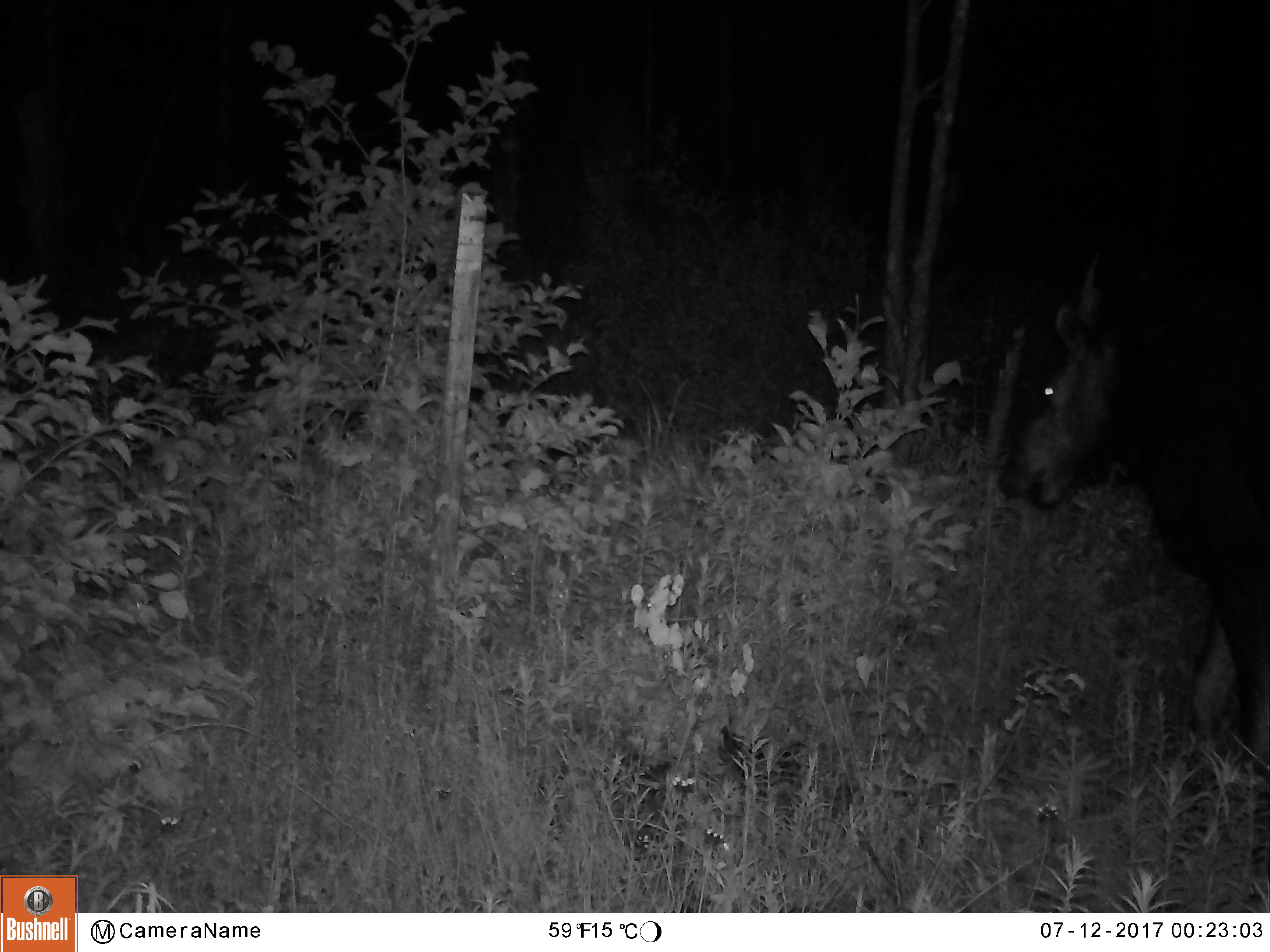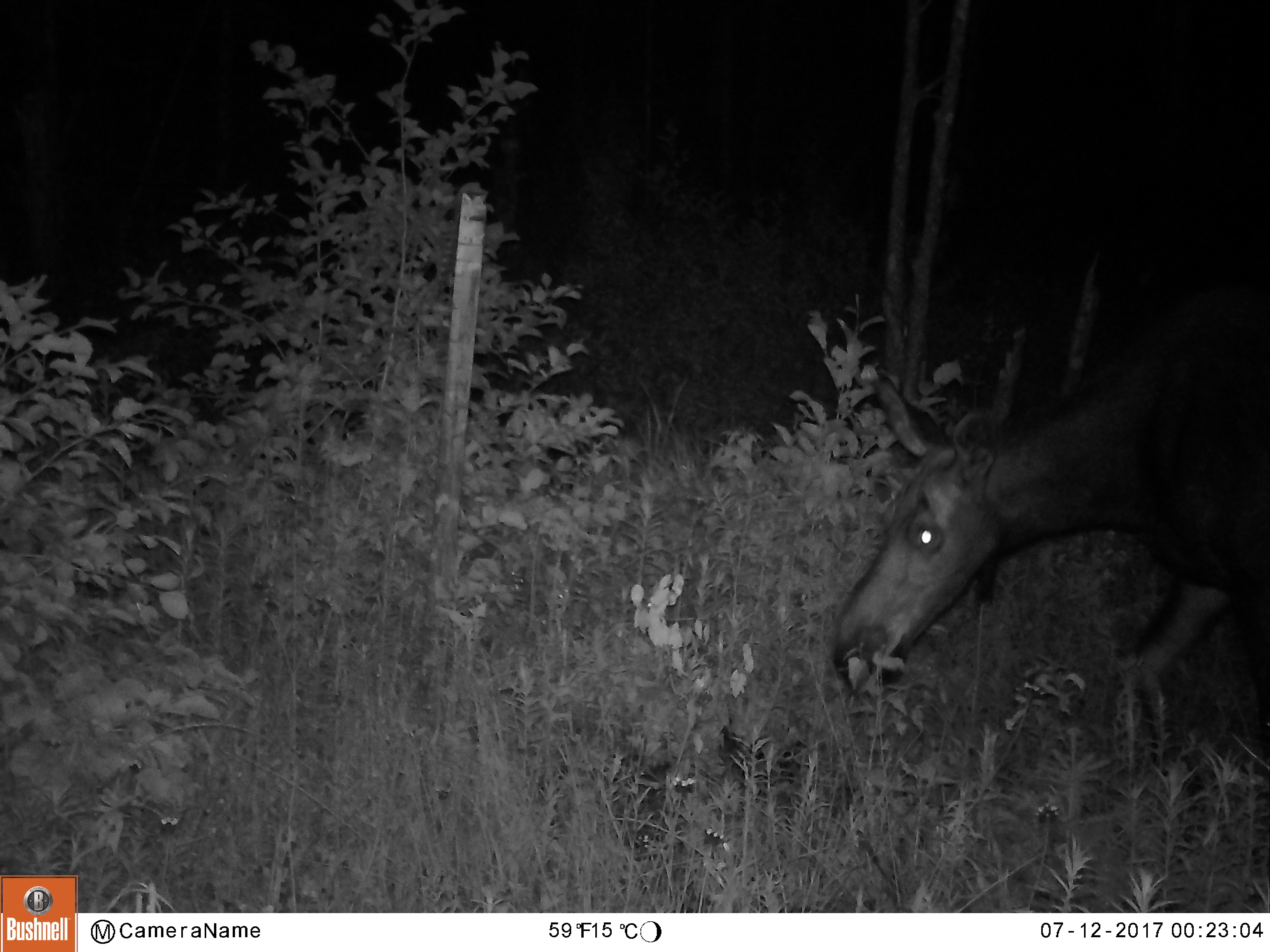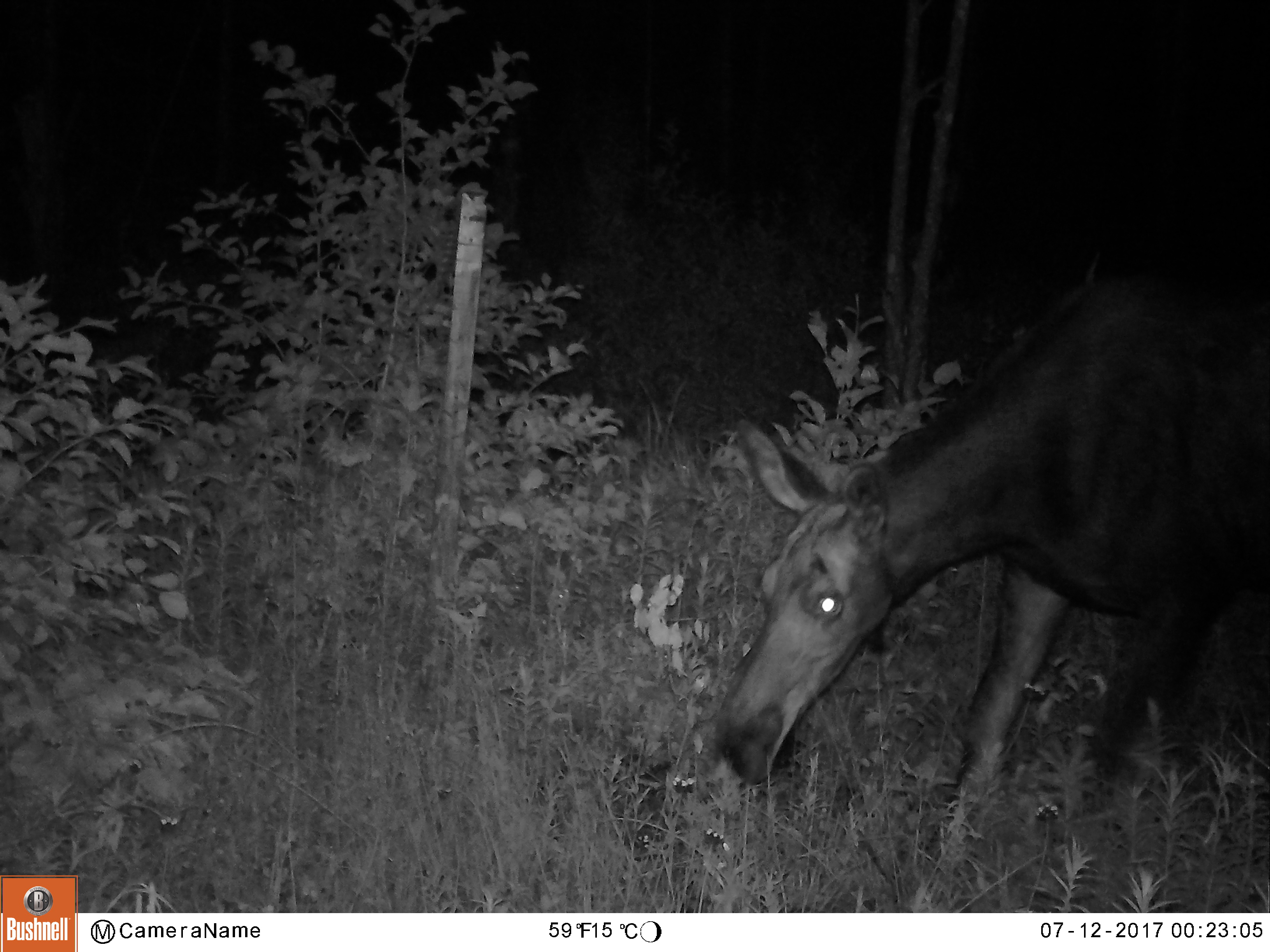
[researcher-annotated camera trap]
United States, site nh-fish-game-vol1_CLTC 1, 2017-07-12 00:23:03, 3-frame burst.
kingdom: Animalia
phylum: Chordata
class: Mammalia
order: Artiodactyla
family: Cervidae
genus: Alces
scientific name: Alces alces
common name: moose